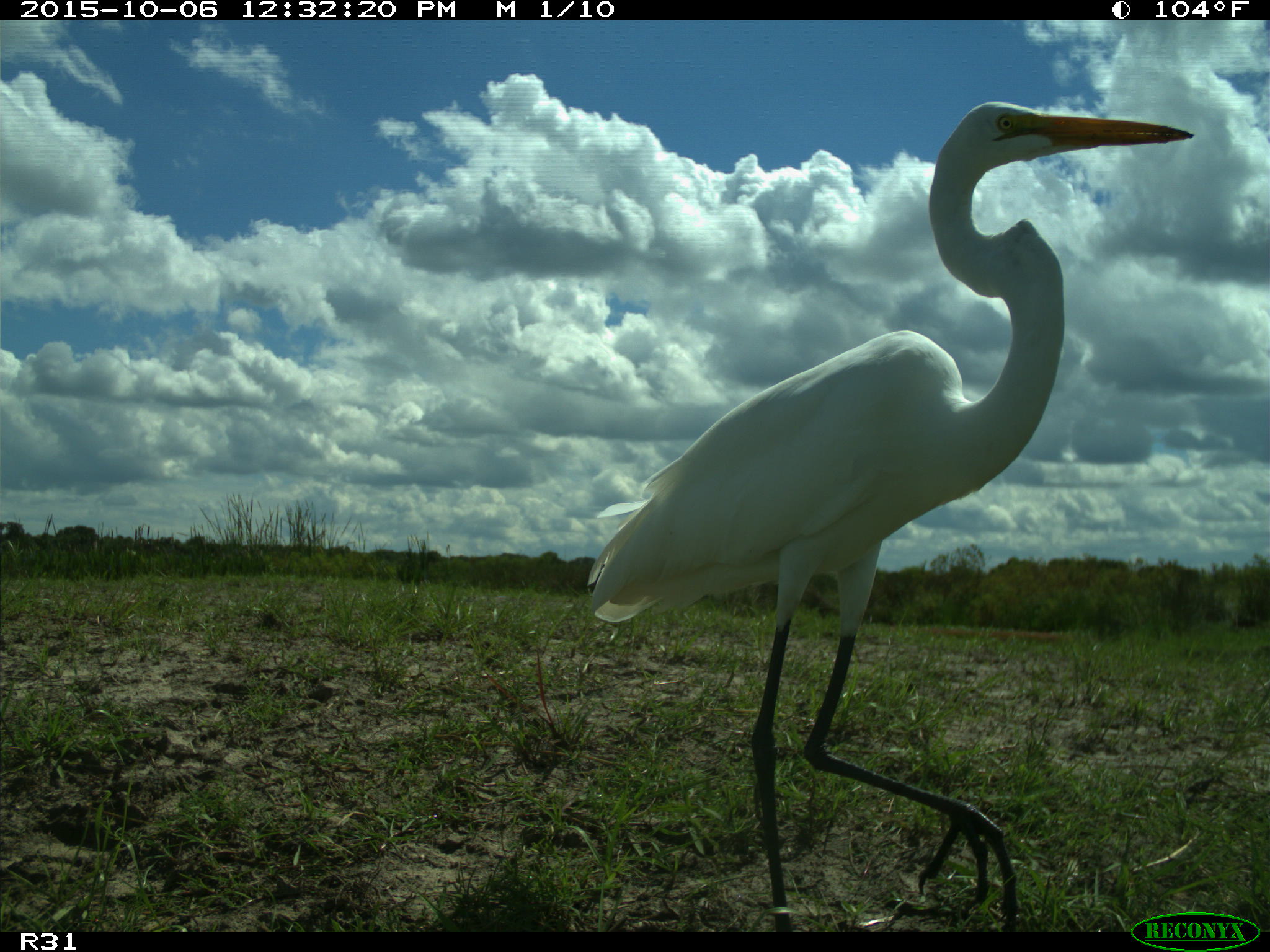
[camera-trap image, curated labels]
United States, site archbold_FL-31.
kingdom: Animalia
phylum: Chordata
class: Aves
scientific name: Aves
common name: birds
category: unidentified bird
Unidentified bird (birds) (Aves).